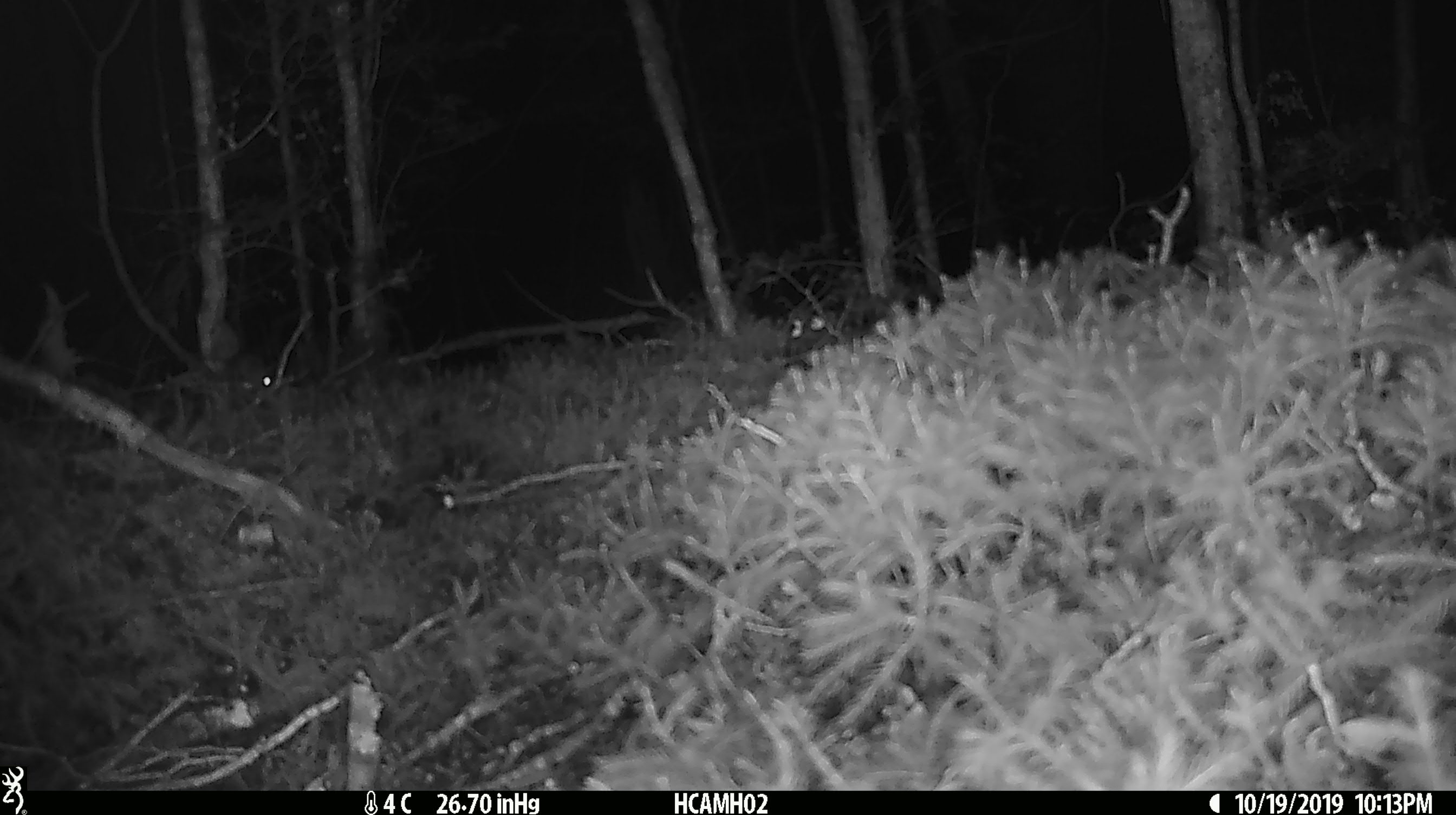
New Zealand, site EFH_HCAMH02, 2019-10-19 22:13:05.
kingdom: Animalia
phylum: Chordata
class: Mammalia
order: Lagomorpha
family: Leporidae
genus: Oryctolagus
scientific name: Oryctolagus cuniculus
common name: european rabbit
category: rabbit